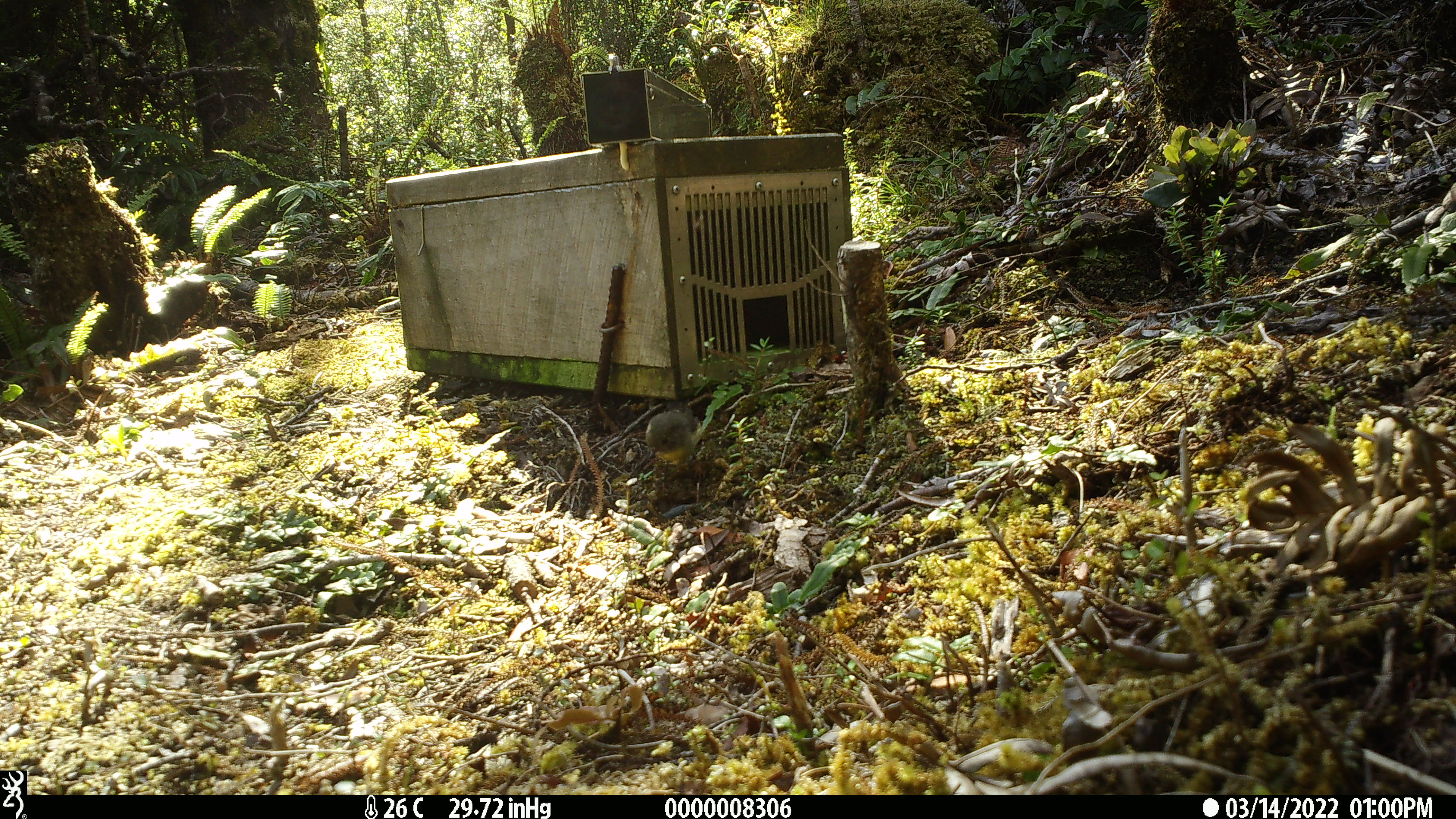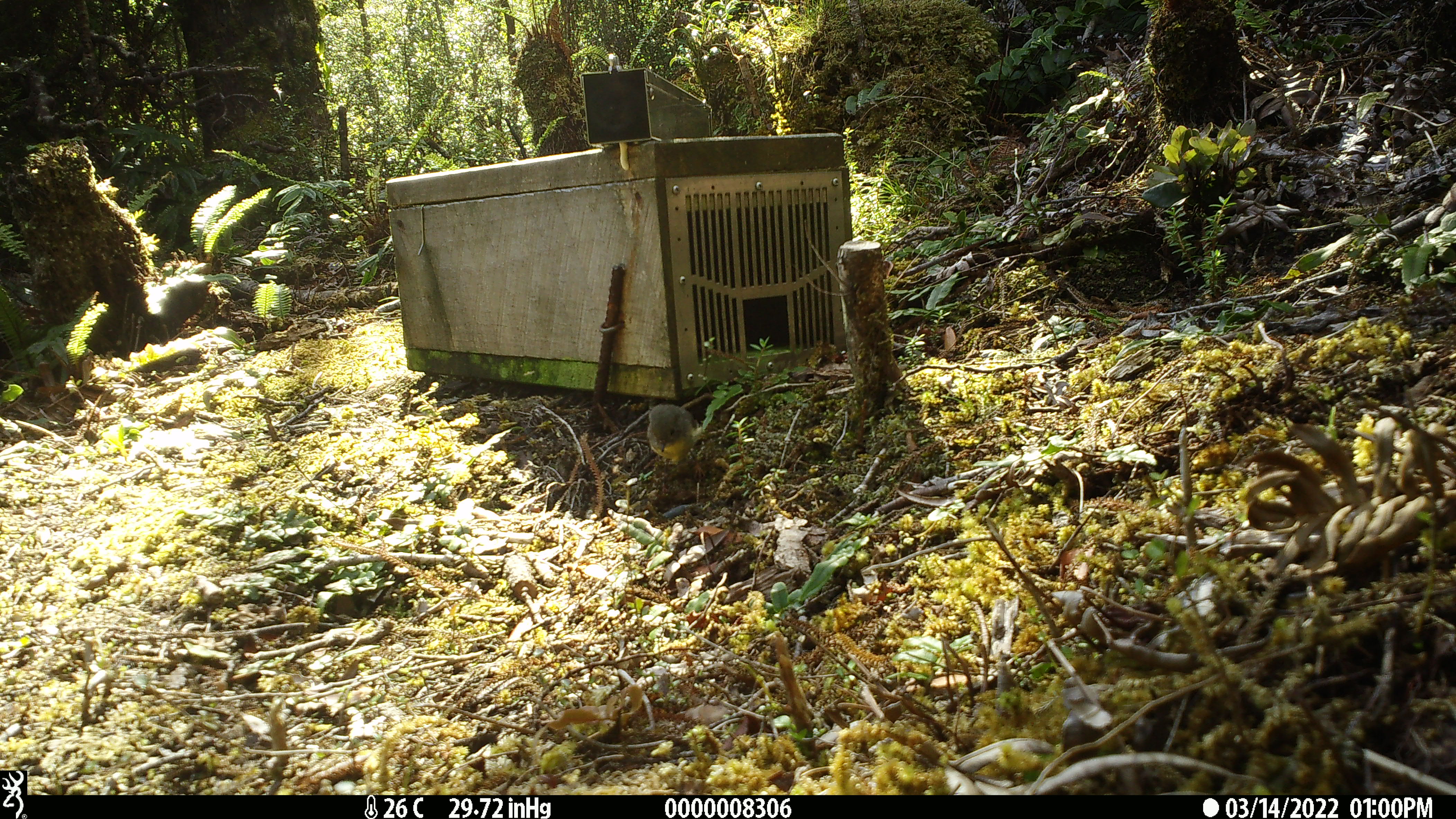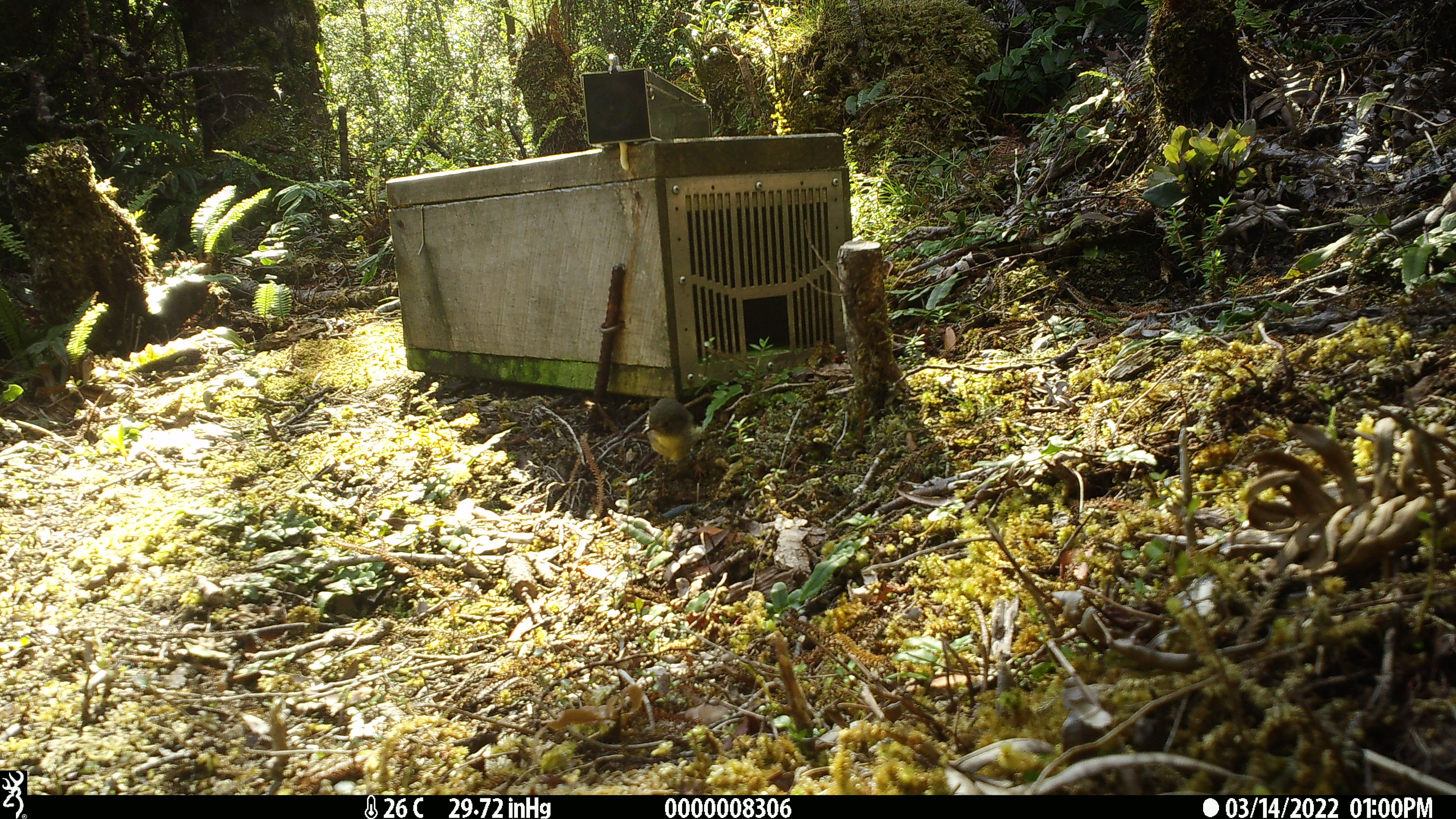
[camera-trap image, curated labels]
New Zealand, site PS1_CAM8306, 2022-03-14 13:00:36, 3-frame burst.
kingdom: Animalia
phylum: Chordata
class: Aves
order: Passeriformes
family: Petroicidae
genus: Petroica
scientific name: Petroica macrocephala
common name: tomtit